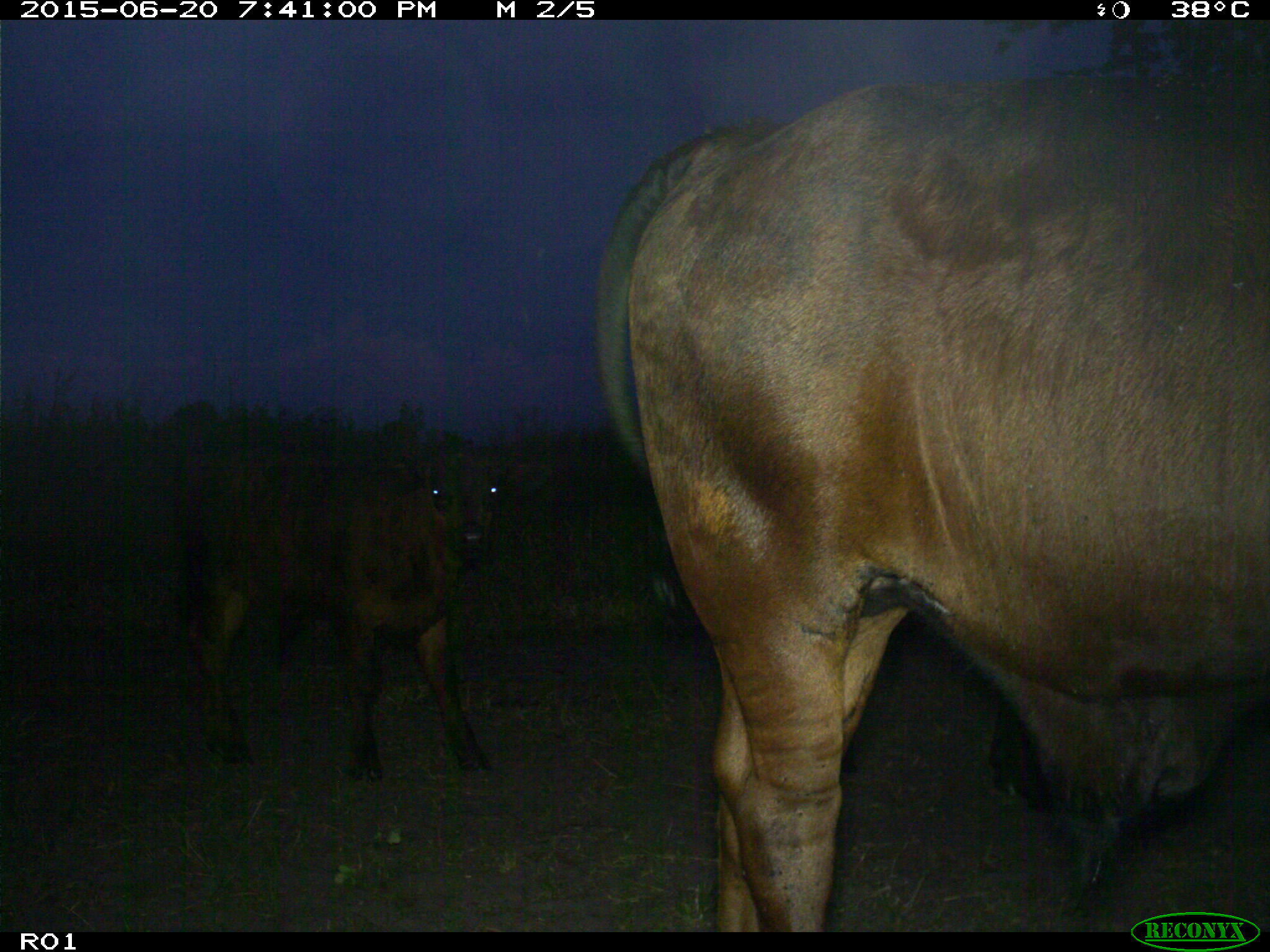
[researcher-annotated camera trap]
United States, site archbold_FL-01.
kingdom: Animalia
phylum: Chordata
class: Mammalia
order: Artiodactyla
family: Bovidae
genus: Bos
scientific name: Bos taurus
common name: domestic cow